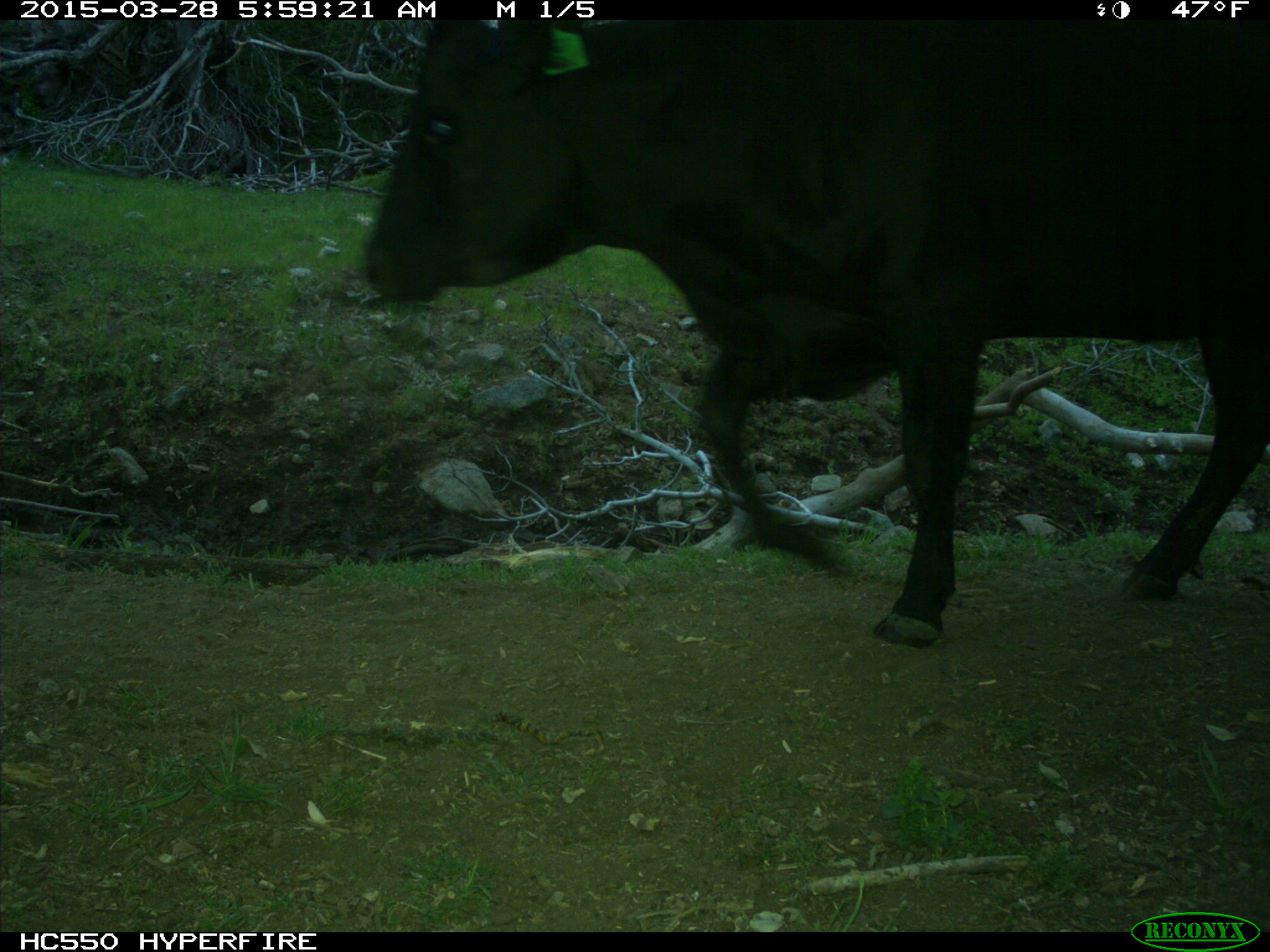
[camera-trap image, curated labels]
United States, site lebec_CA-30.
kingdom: Animalia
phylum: Chordata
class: Mammalia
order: Artiodactyla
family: Bovidae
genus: Bos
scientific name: Bos taurus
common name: domestic cow